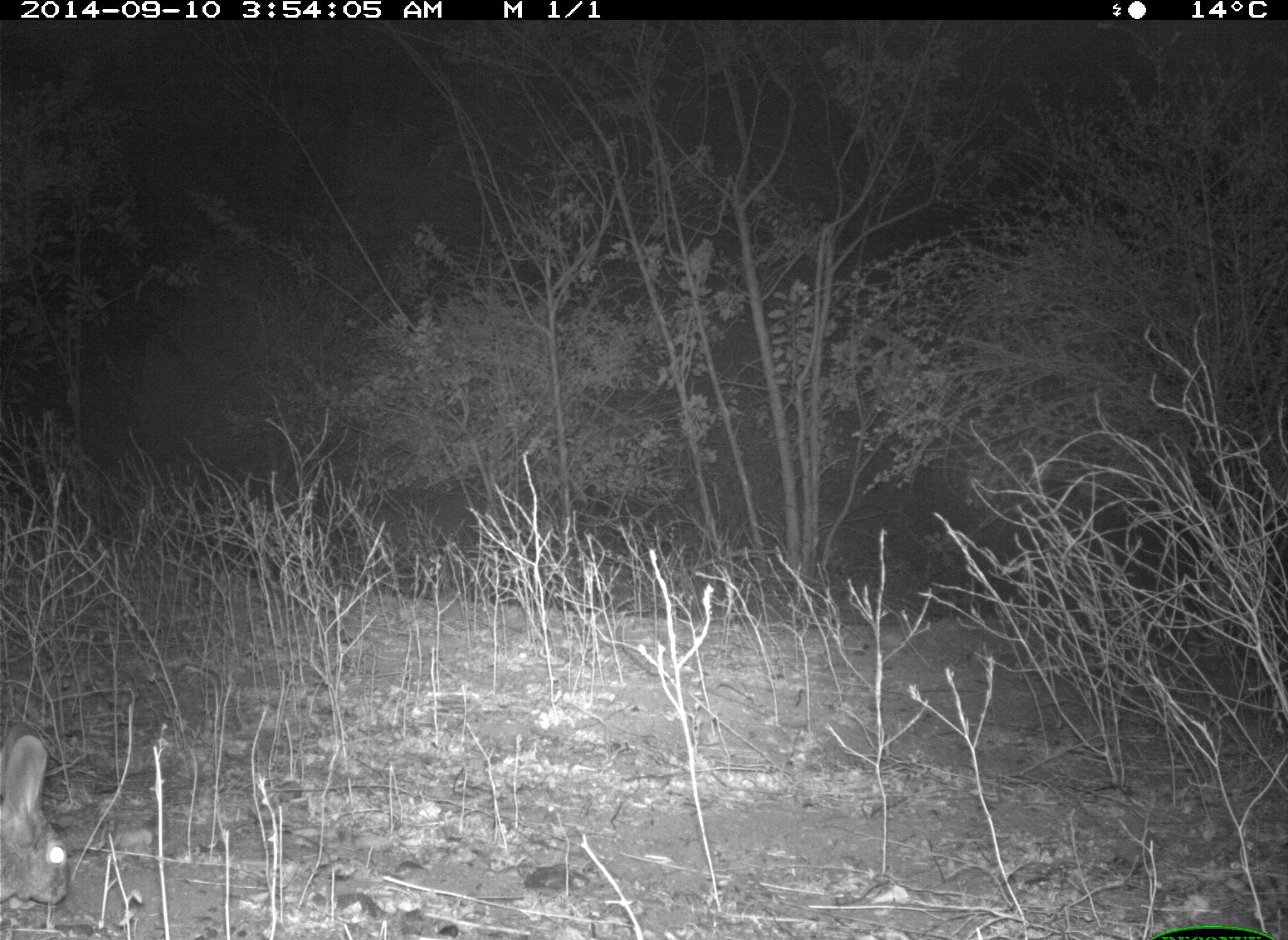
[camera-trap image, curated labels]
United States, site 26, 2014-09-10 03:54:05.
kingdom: Animalia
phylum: Chordata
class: Mammalia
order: Lagomorpha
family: Leporidae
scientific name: Leporidae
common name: rabbits and hares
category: rabbit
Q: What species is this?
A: Rabbit (rabbits and hares) (Leporidae).